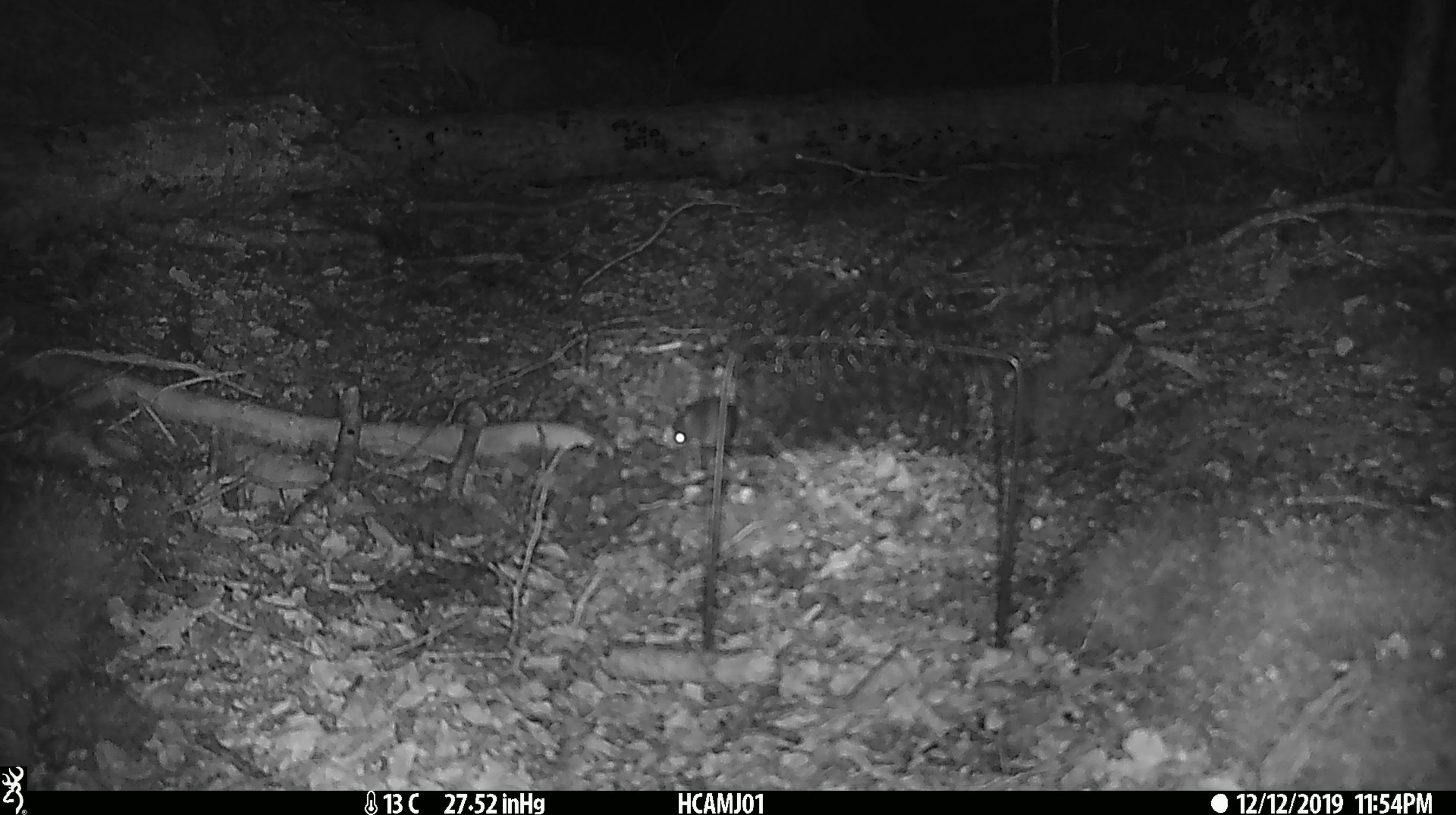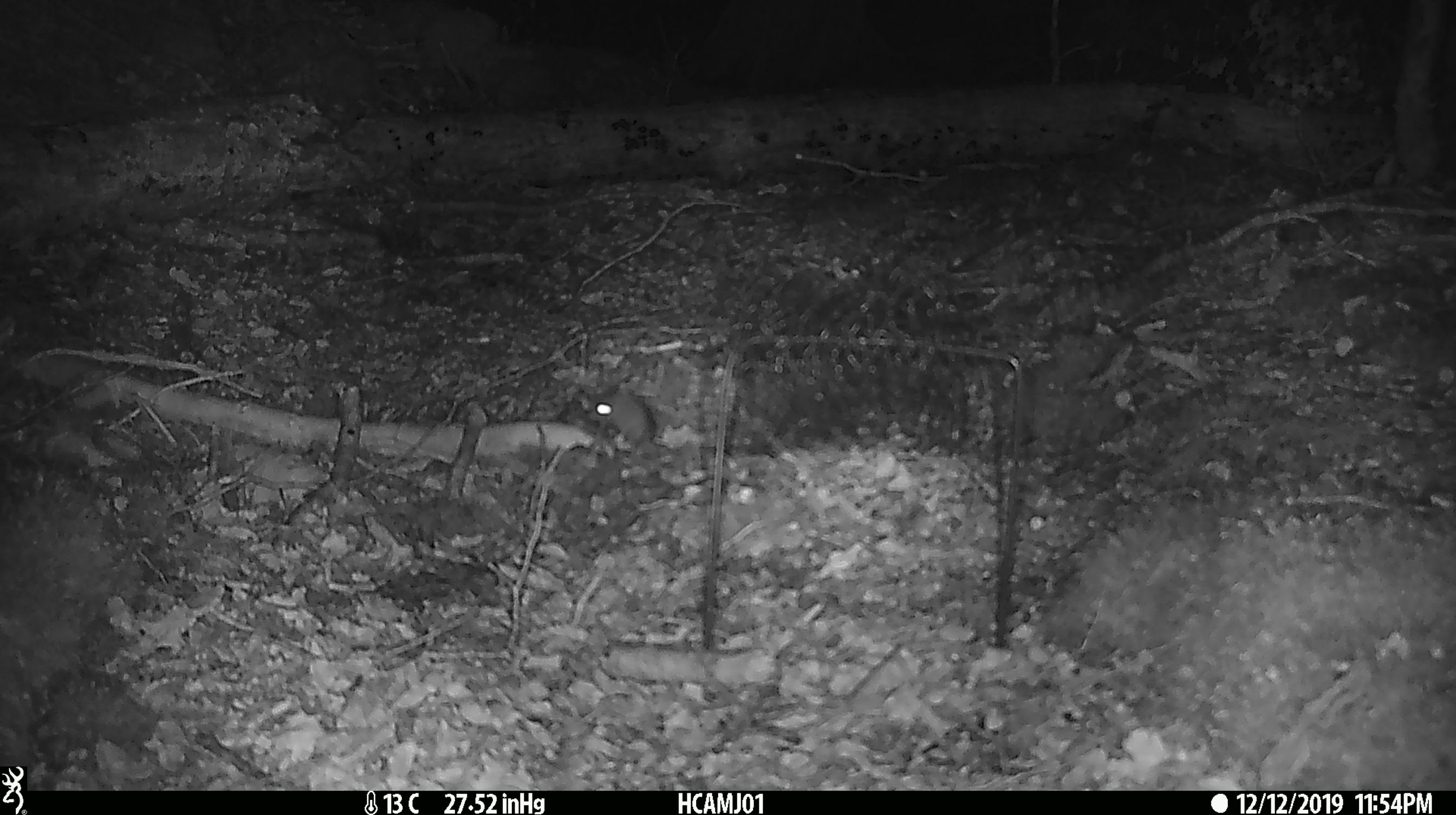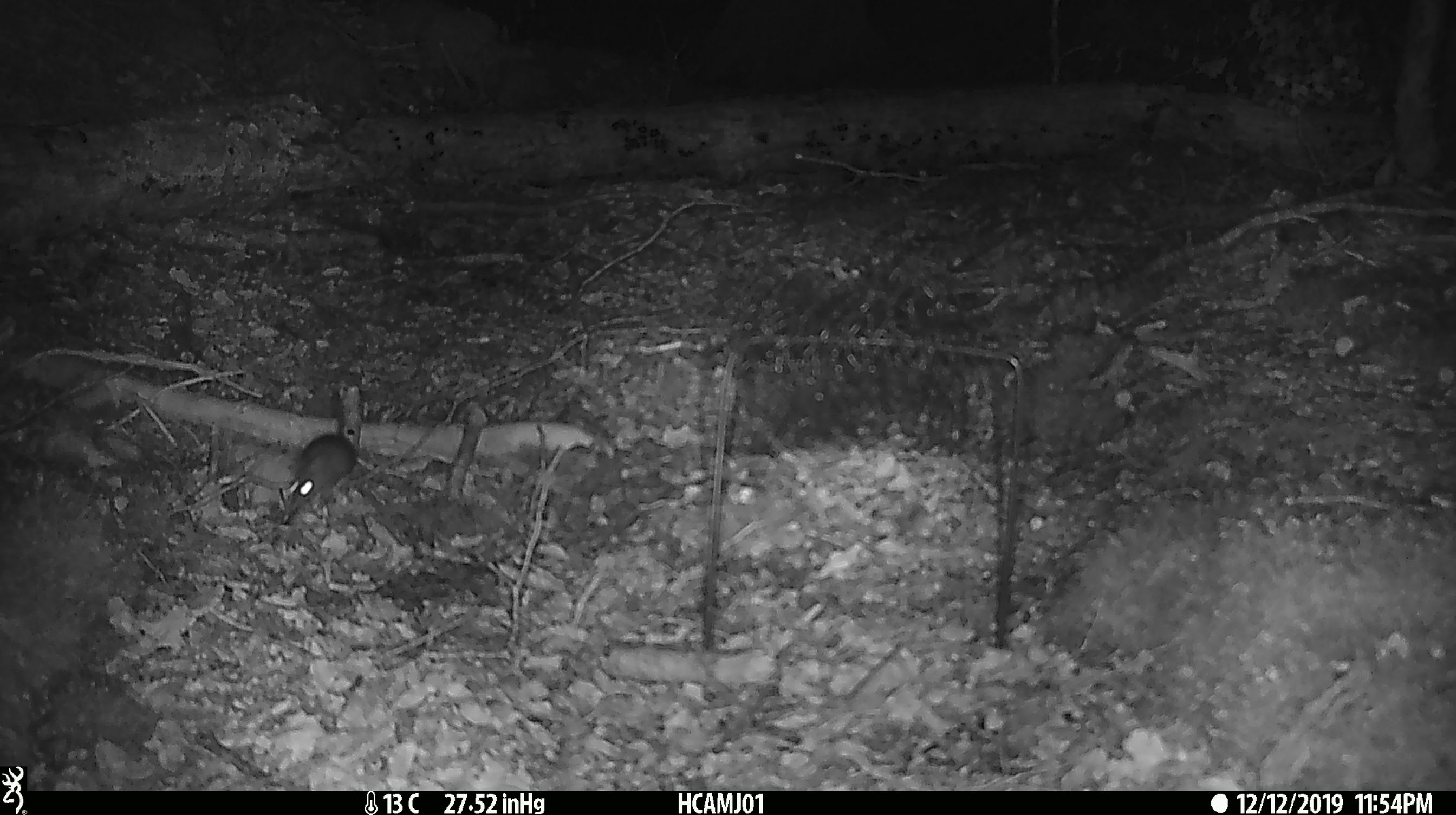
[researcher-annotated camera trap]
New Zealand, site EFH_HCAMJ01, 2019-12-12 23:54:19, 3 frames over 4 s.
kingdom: Animalia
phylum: Chordata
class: Mammalia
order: Rodentia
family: Muridae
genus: Mus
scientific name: Mus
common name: mouse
Mouse (Mus).